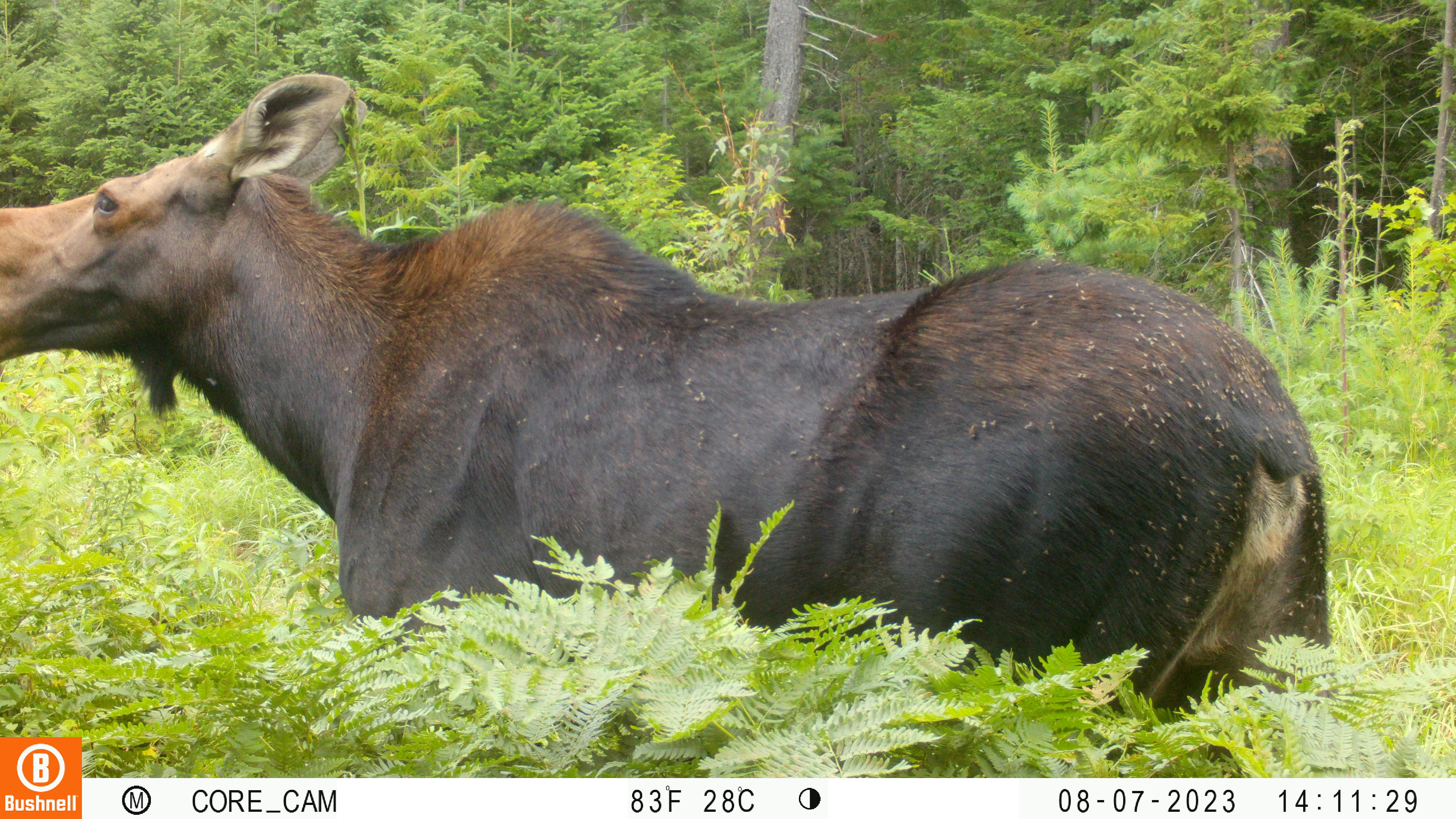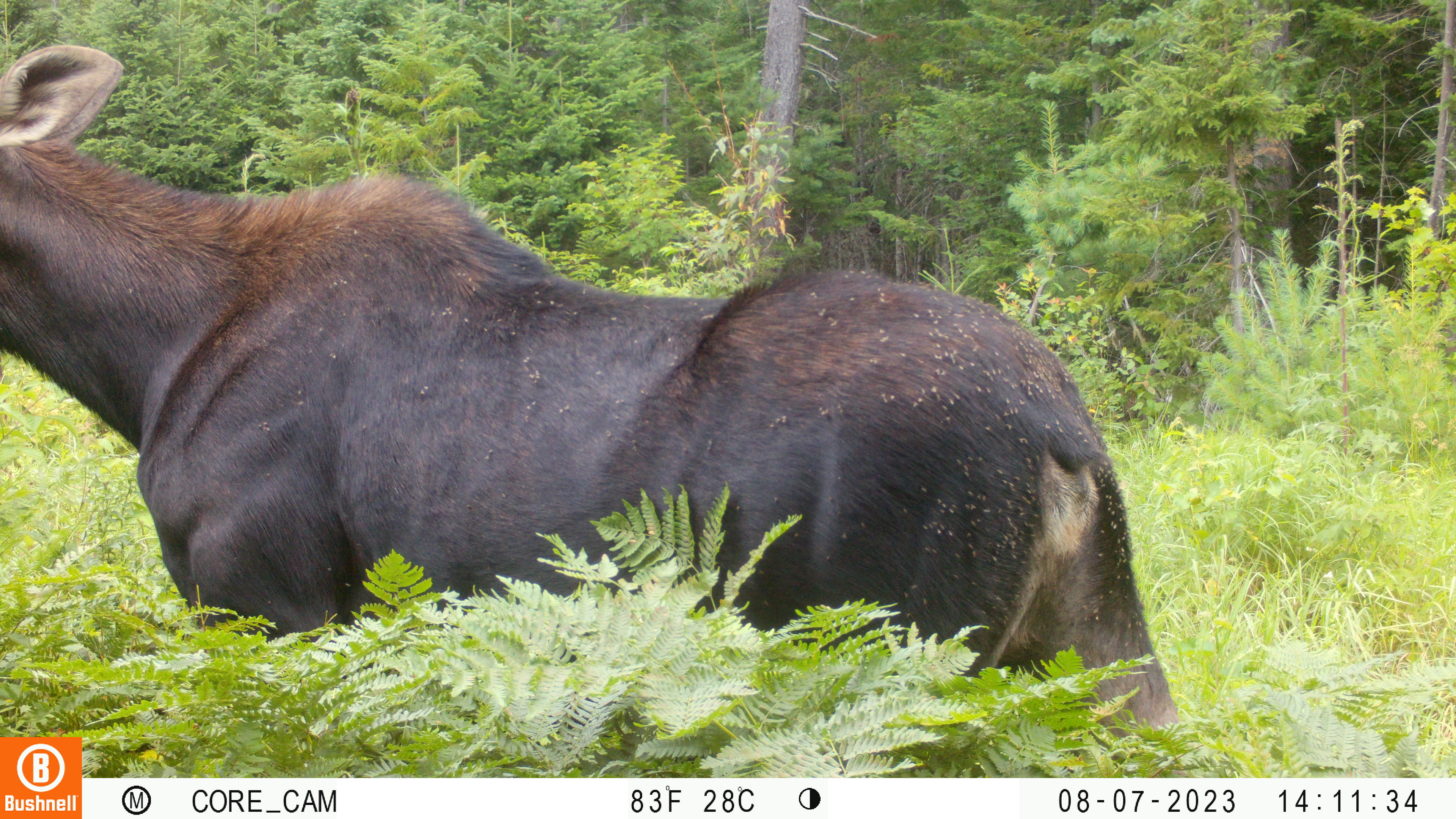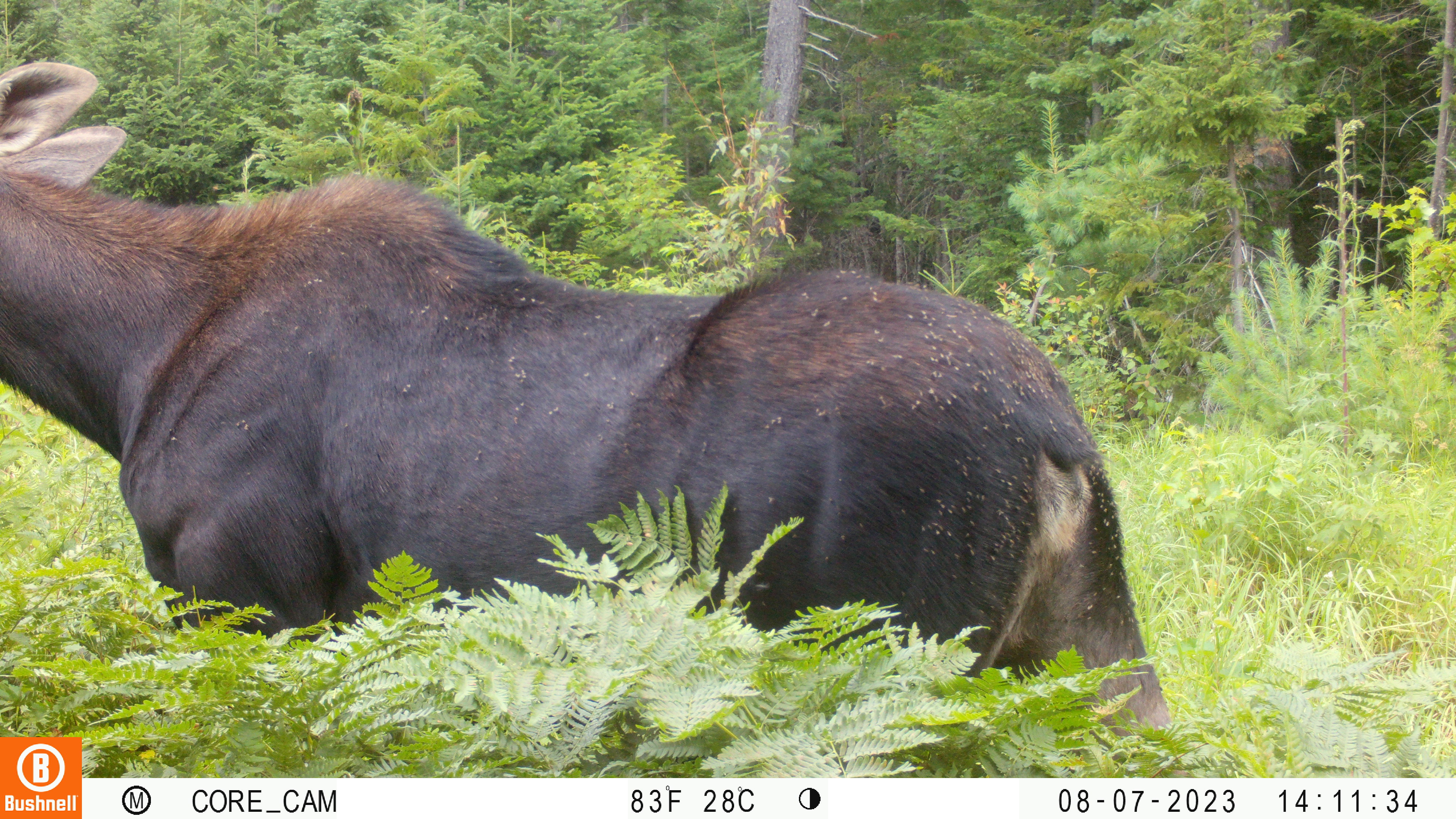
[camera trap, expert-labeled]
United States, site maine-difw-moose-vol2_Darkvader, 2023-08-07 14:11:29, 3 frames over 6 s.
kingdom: Animalia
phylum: Chordata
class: Mammalia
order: Artiodactyla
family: Cervidae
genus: Alces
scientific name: Alces alces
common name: moose